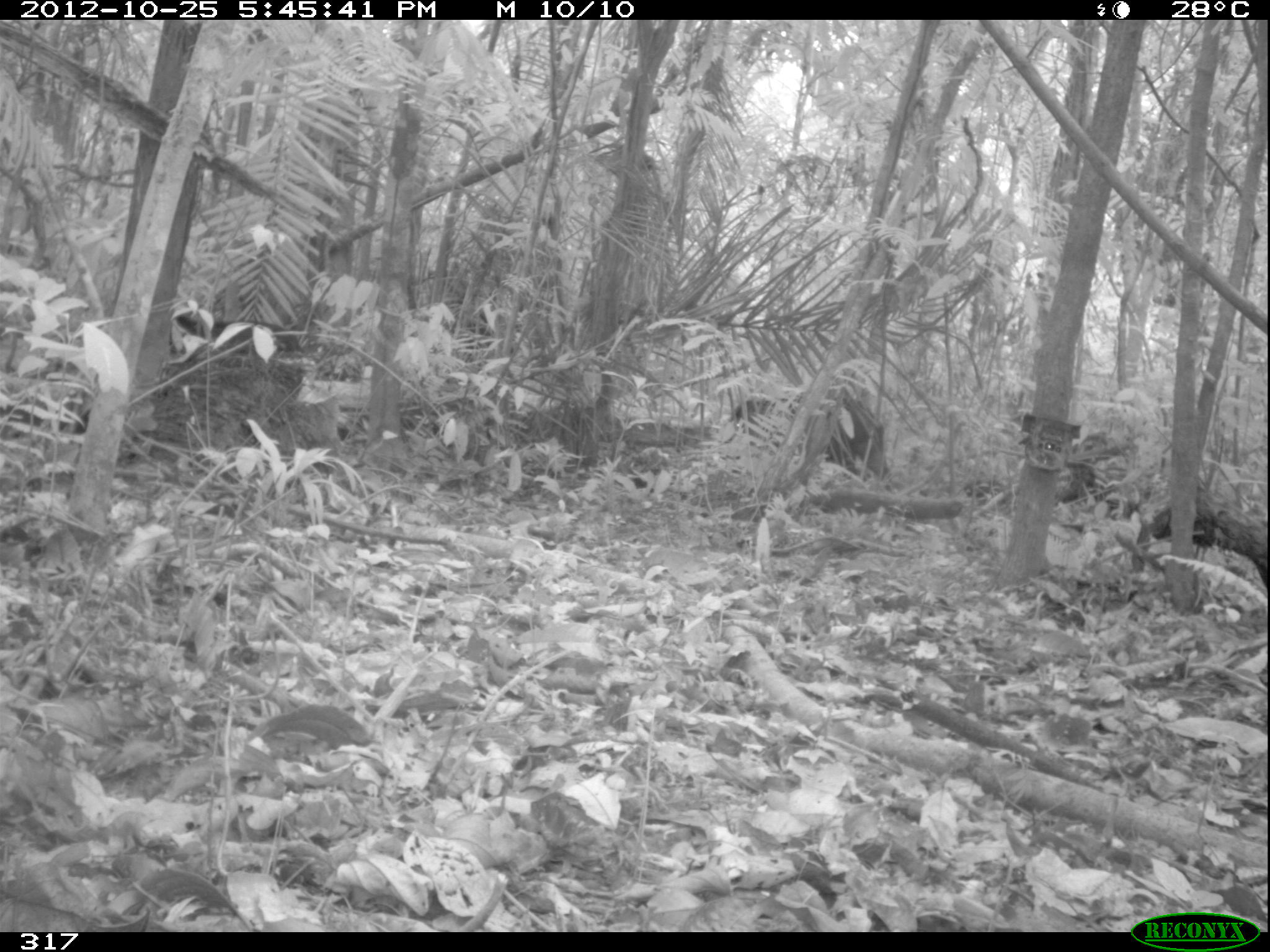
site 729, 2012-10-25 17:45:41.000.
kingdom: Animalia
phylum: Chordata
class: Mammalia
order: Artiodactyla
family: Tayassuidae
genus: Tayassu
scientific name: Tayassu pecari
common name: white-lipped peccary